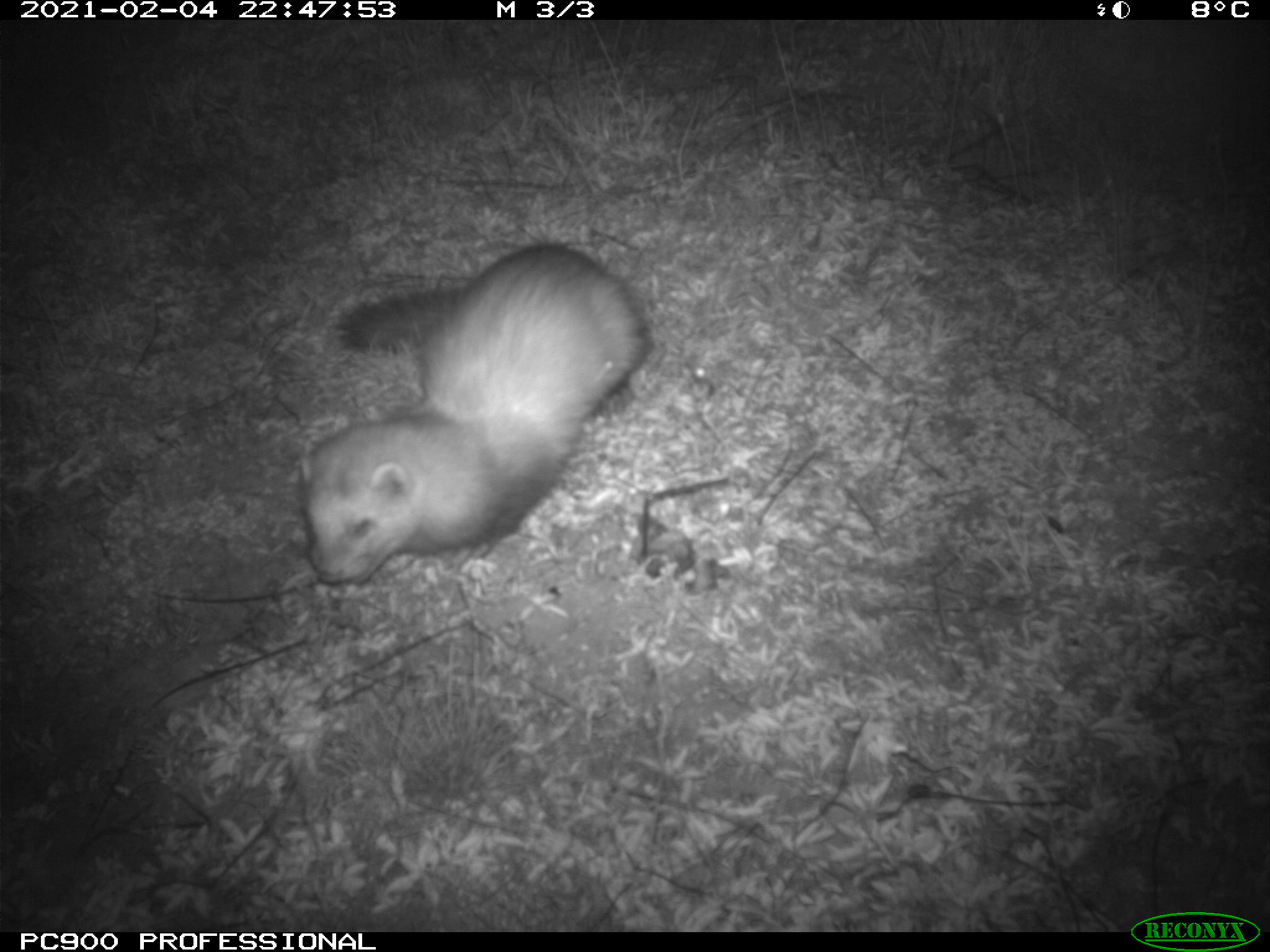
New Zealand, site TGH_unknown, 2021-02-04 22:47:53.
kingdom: Animalia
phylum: Chordata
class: Mammalia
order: Carnivora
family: Mustelidae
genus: Mustela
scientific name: Mustela furo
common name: ferret